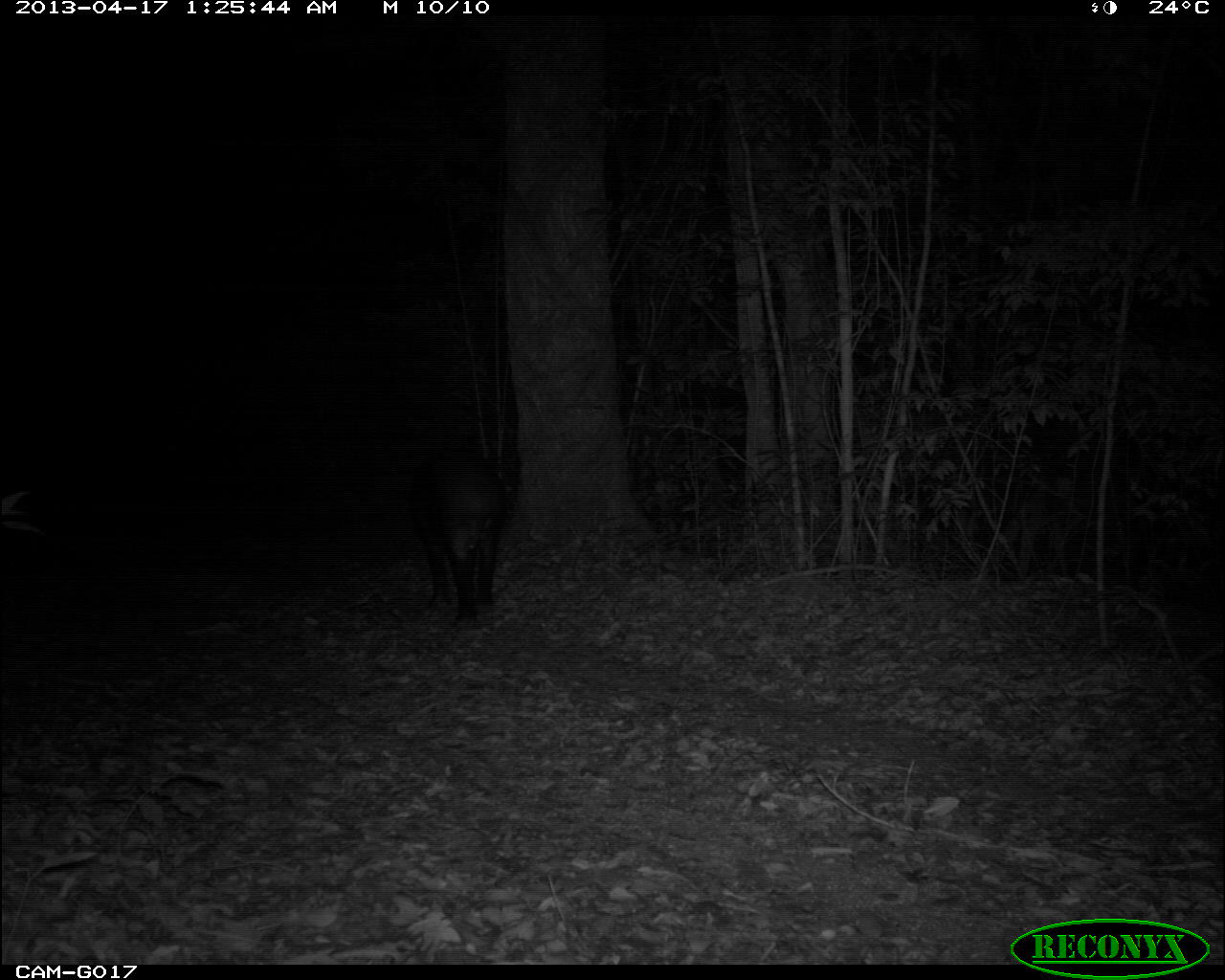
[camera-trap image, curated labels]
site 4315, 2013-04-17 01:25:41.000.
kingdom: Animalia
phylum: Chordata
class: Mammalia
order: Perissodactyla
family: Tapiridae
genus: Tapirus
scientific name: Tapirus bairdii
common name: baird's tapir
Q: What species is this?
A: Tapirus bairdii (baird's tapir).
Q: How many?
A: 1.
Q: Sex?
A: Male.